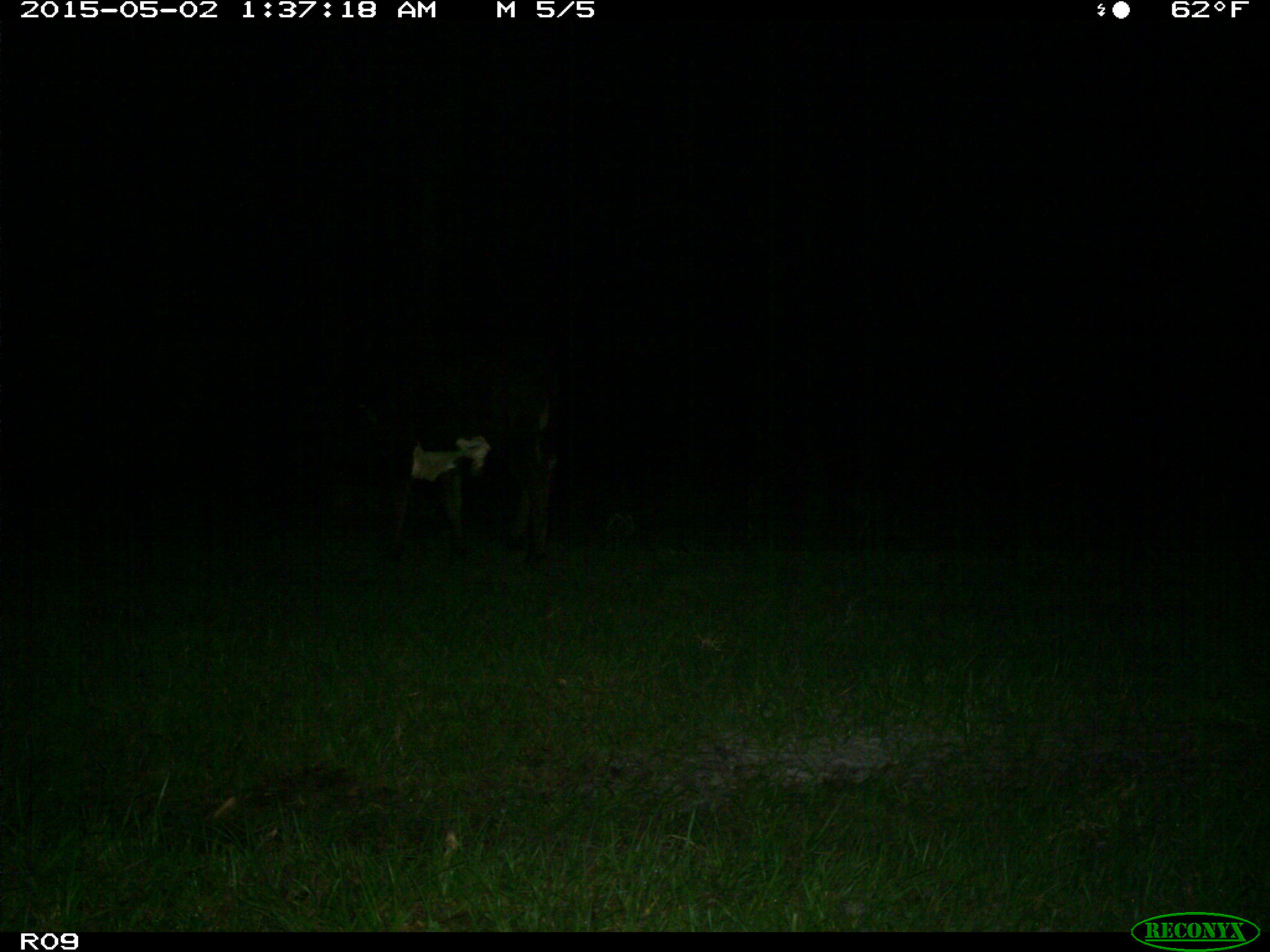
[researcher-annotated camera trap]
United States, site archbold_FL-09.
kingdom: Animalia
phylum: Chordata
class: Mammalia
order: Artiodactyla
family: Bovidae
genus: Bos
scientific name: Bos taurus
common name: domestic cow